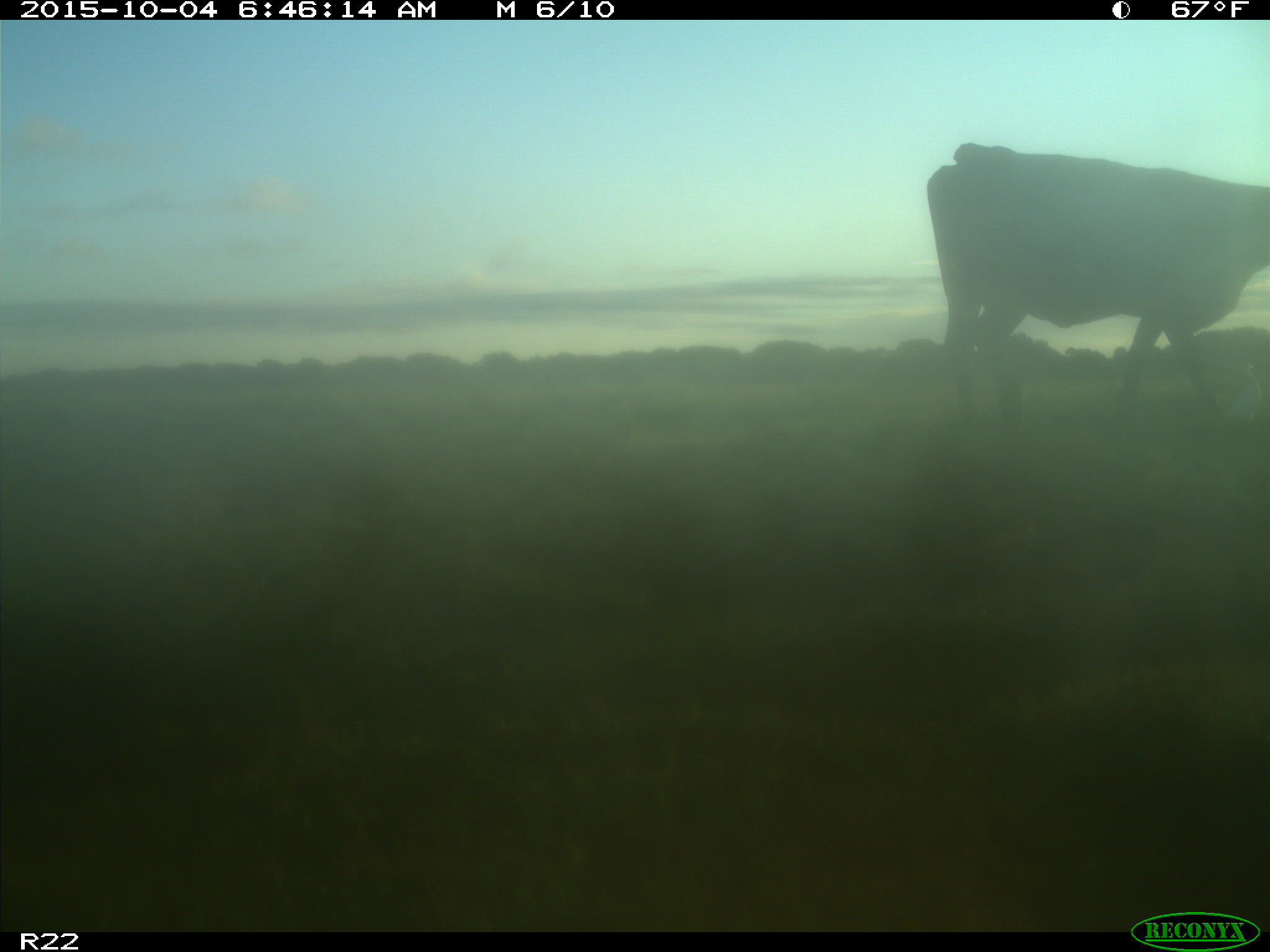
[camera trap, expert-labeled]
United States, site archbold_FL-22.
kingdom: Animalia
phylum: Chordata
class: Mammalia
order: Artiodactyla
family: Bovidae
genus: Bos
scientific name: Bos taurus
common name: domestic cow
Bos taurus (domestic cow).